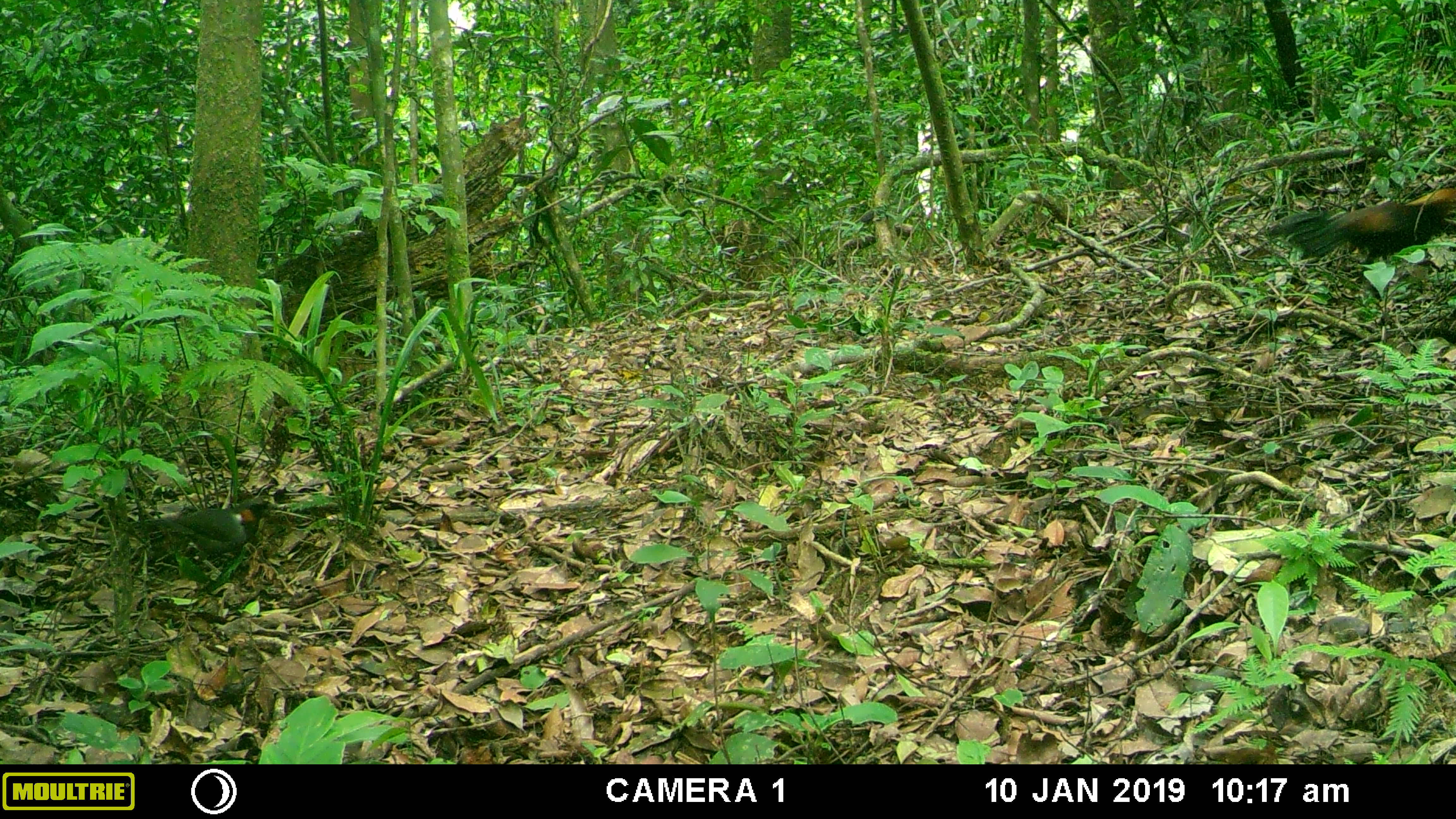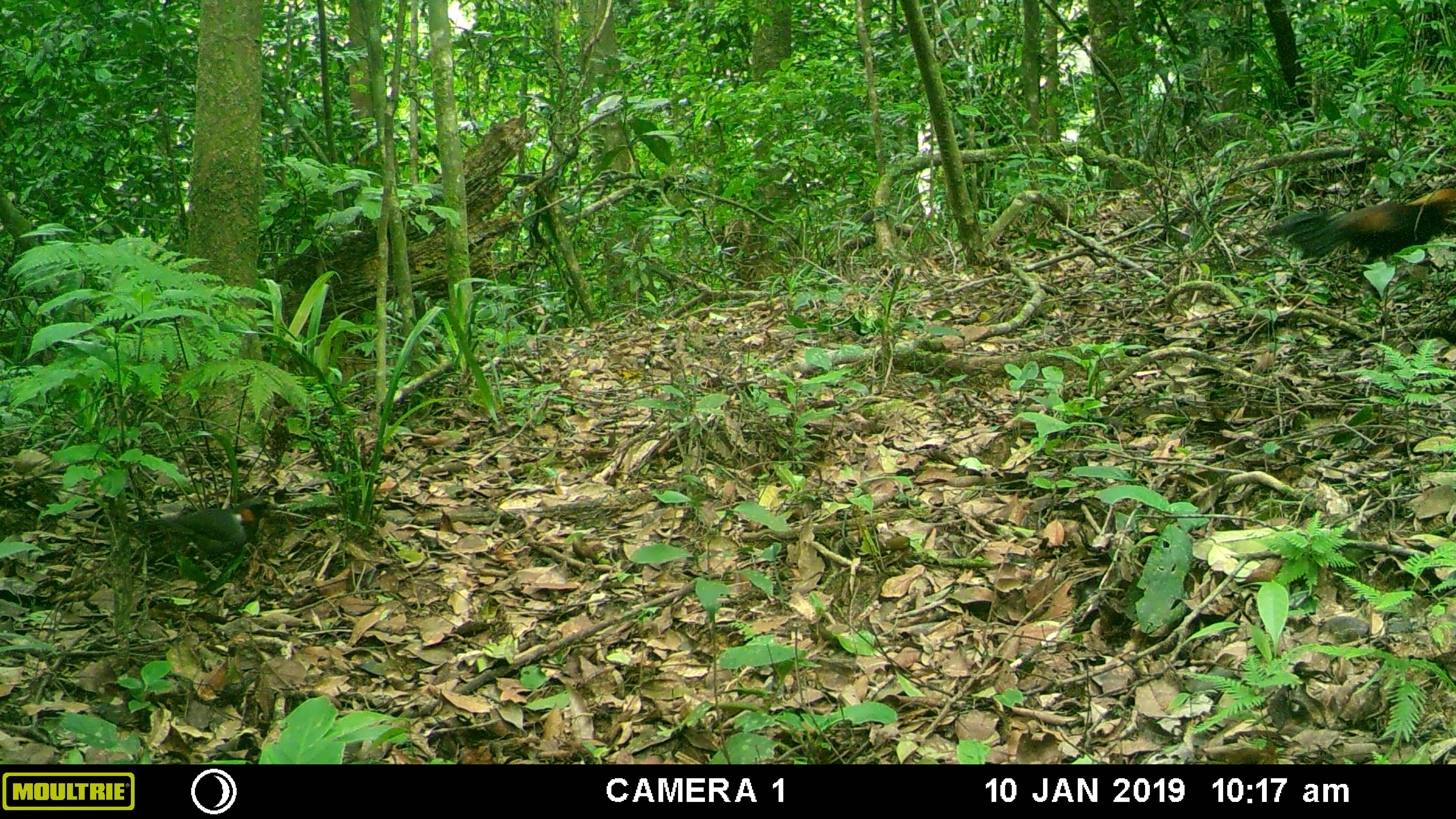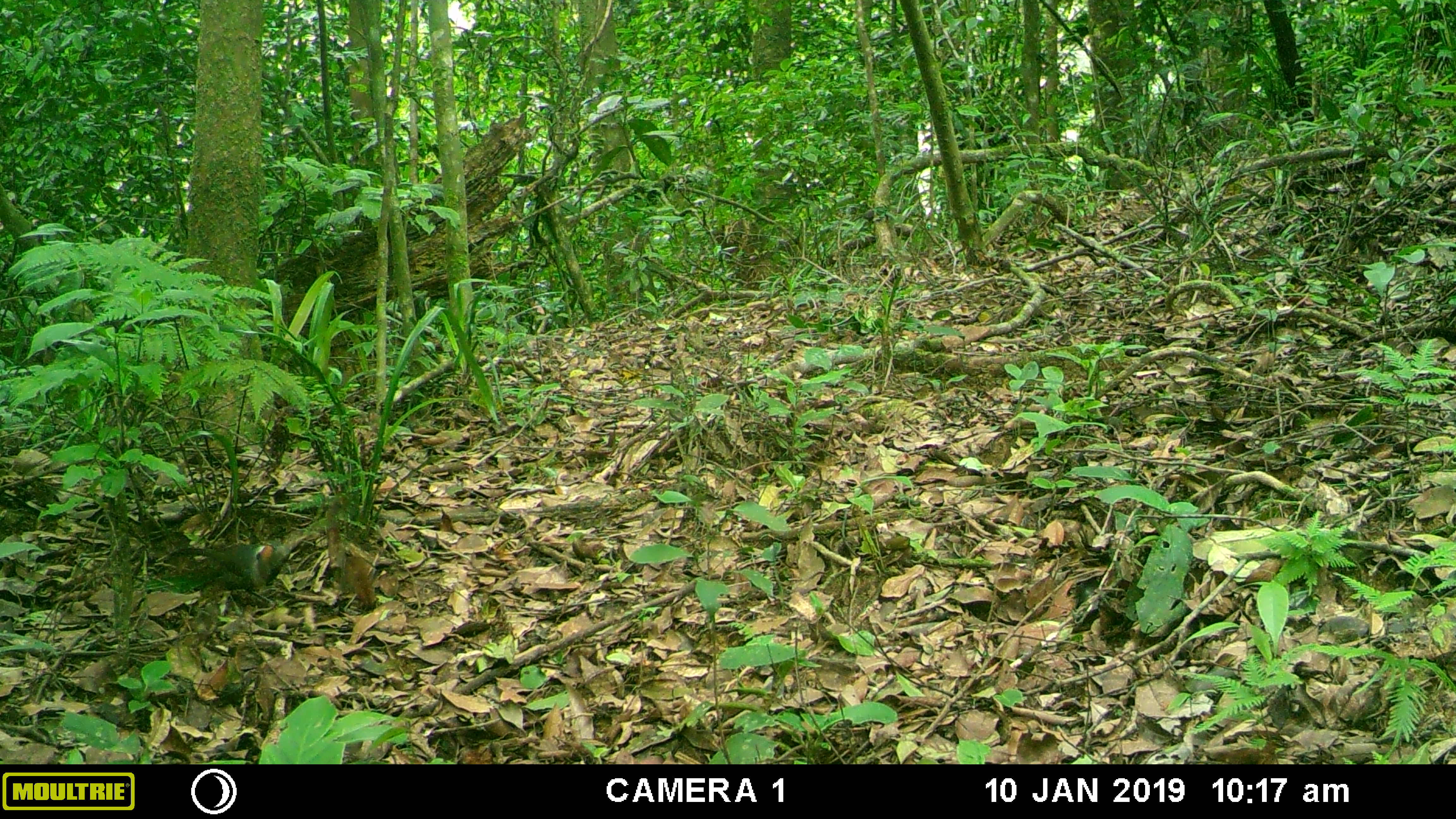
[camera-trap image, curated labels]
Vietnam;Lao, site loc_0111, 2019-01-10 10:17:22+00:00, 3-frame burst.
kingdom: Animalia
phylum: Chordata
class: Aves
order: Galliformes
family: Phasianidae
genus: Gallus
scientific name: Gallus gallus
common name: red junglefowl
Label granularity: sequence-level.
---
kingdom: Animalia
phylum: Chordata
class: Aves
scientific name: Aves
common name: bird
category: unidentified bird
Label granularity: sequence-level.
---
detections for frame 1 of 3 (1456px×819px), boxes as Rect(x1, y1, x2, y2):
red junglefowl: Rect(1267, 186, 1456, 282); Rect(146, 497, 272, 576)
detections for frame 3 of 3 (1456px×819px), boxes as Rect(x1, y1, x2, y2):
red junglefowl: Rect(169, 540, 292, 617)